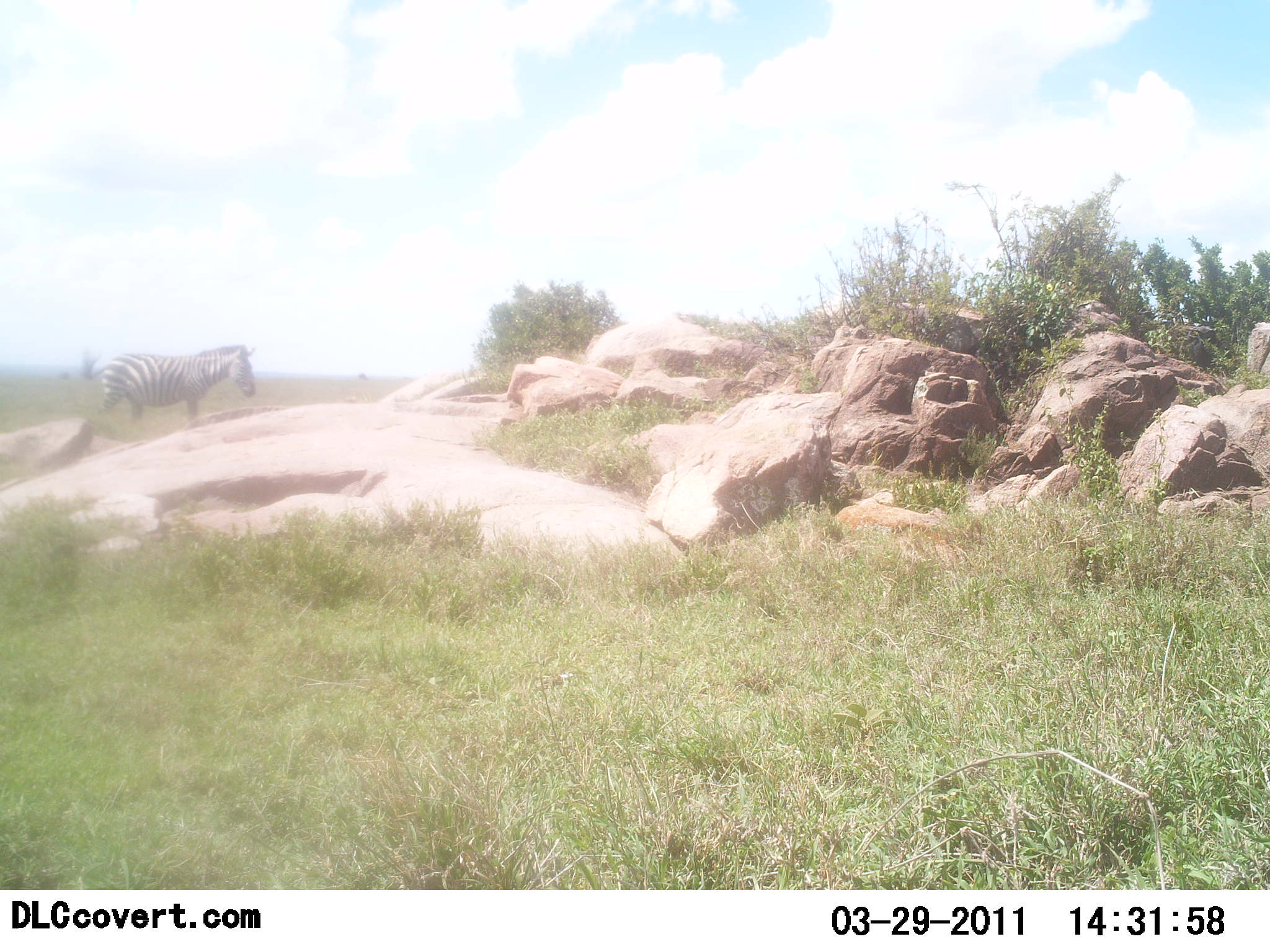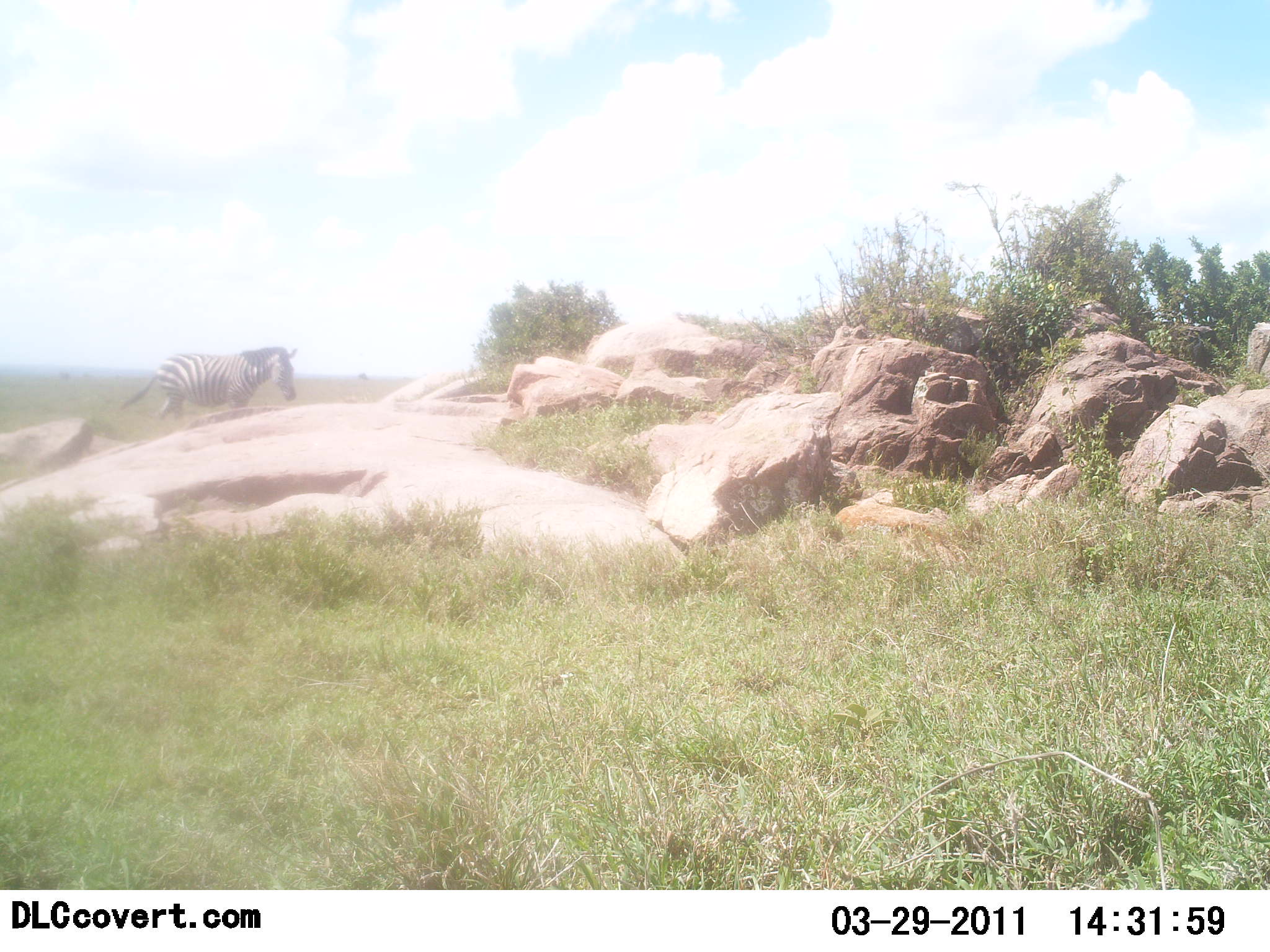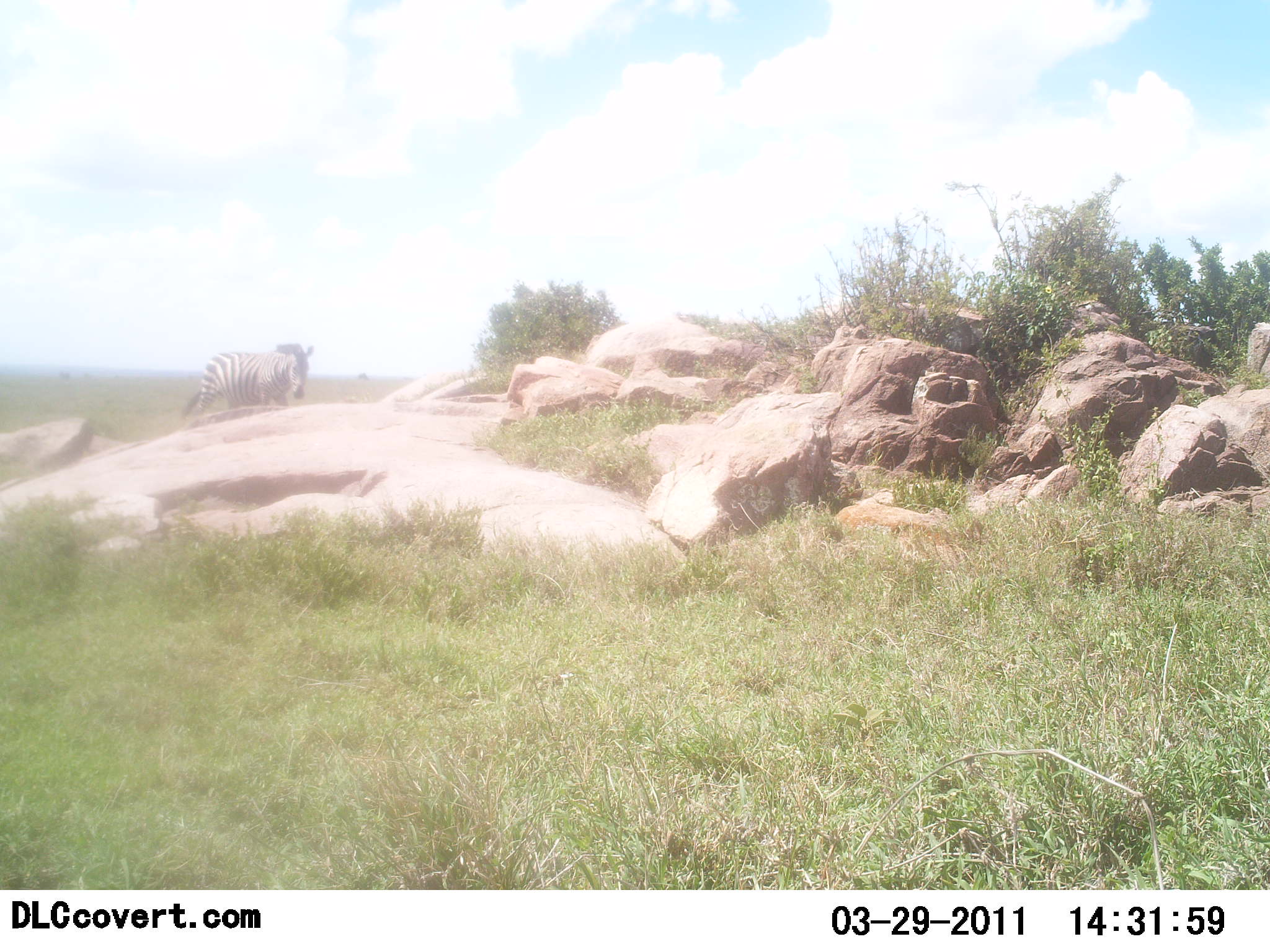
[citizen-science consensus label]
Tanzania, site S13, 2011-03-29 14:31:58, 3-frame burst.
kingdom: Animalia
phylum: Chordata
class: Mammalia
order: Perissodactyla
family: Equidae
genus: Equus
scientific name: Equus quagga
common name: plains zebra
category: zebra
Zebra (plains zebra) (Equus quagga), count 1. Behavior (volunteer vote fractions): standing 10%, resting 0%, moving 90%, interacting 0%. Young present (vote fraction): 0%. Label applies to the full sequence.